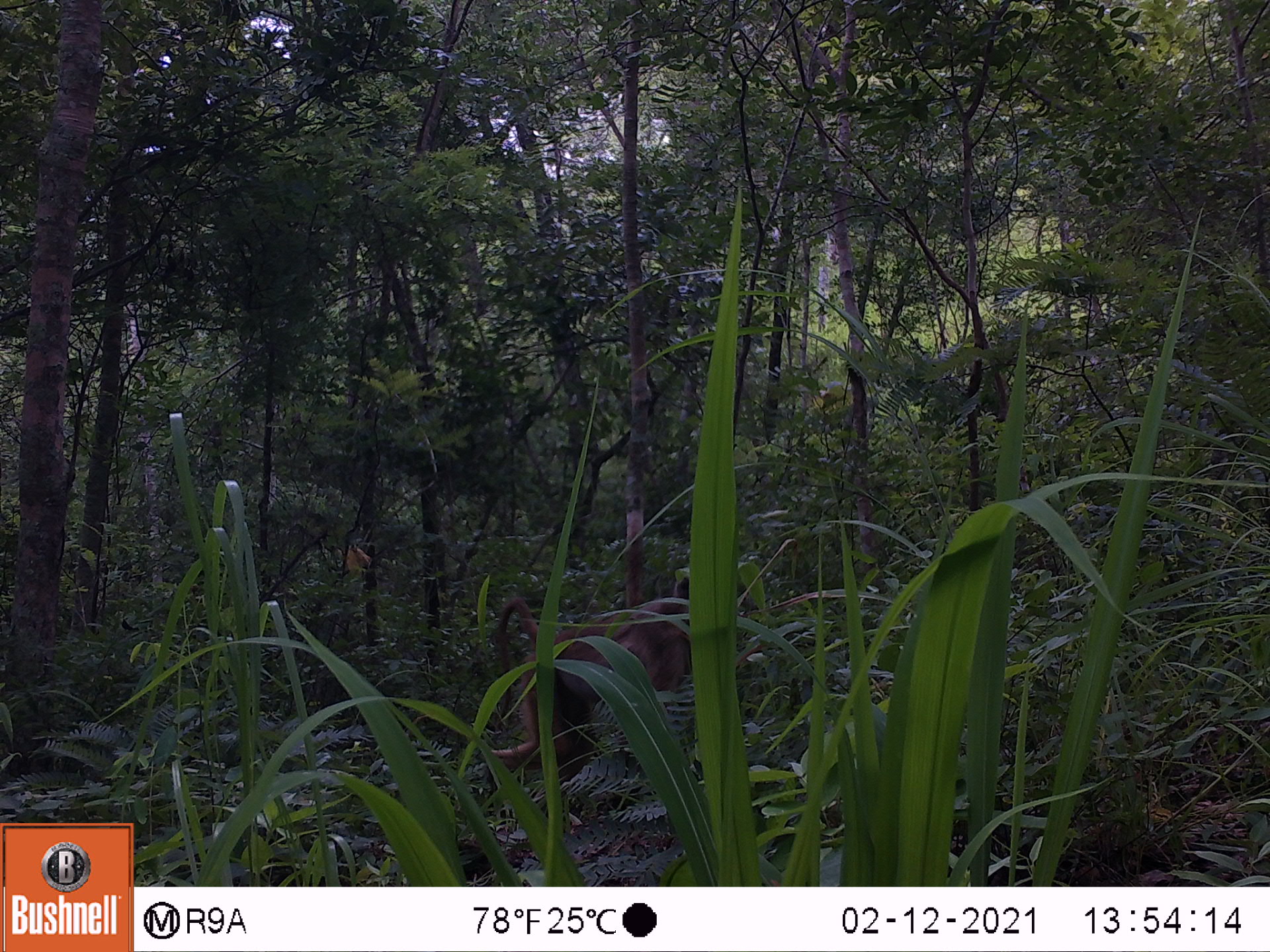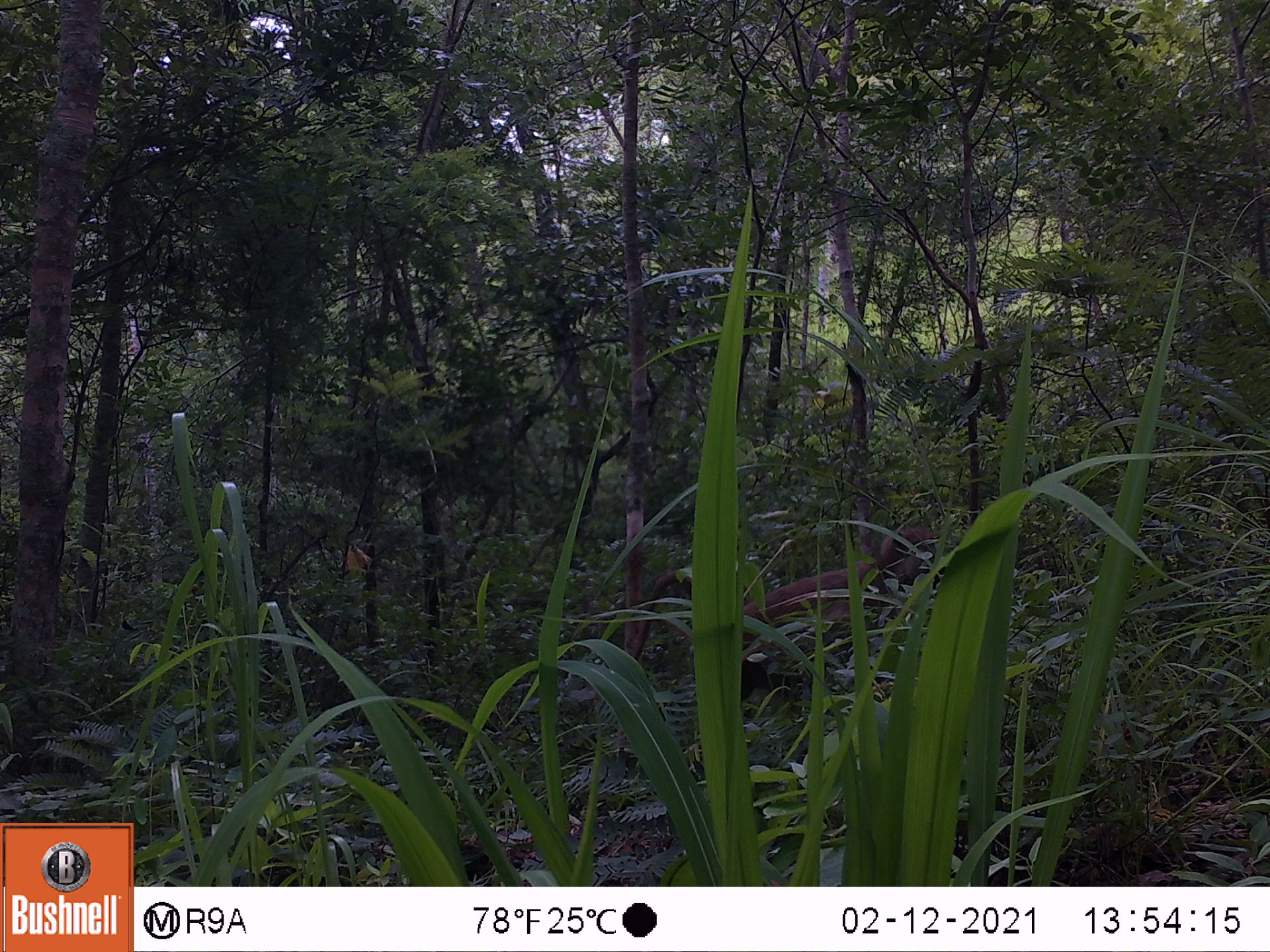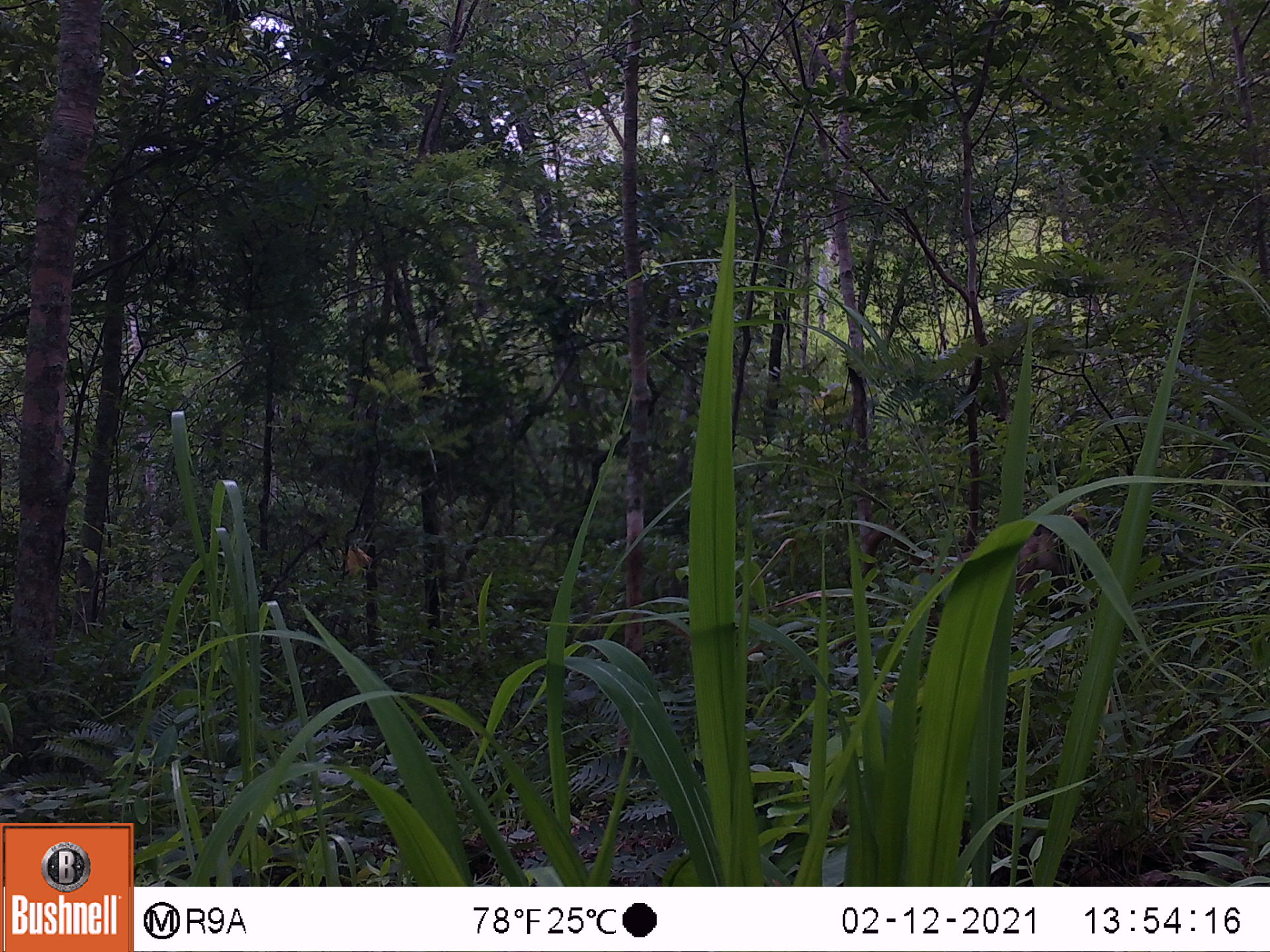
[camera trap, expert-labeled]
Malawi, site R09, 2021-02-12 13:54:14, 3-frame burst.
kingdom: Animalia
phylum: Chordata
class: Mammalia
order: Primates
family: Cercopithecidae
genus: Papio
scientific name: Papio cynocephalus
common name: yellow baboon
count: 1